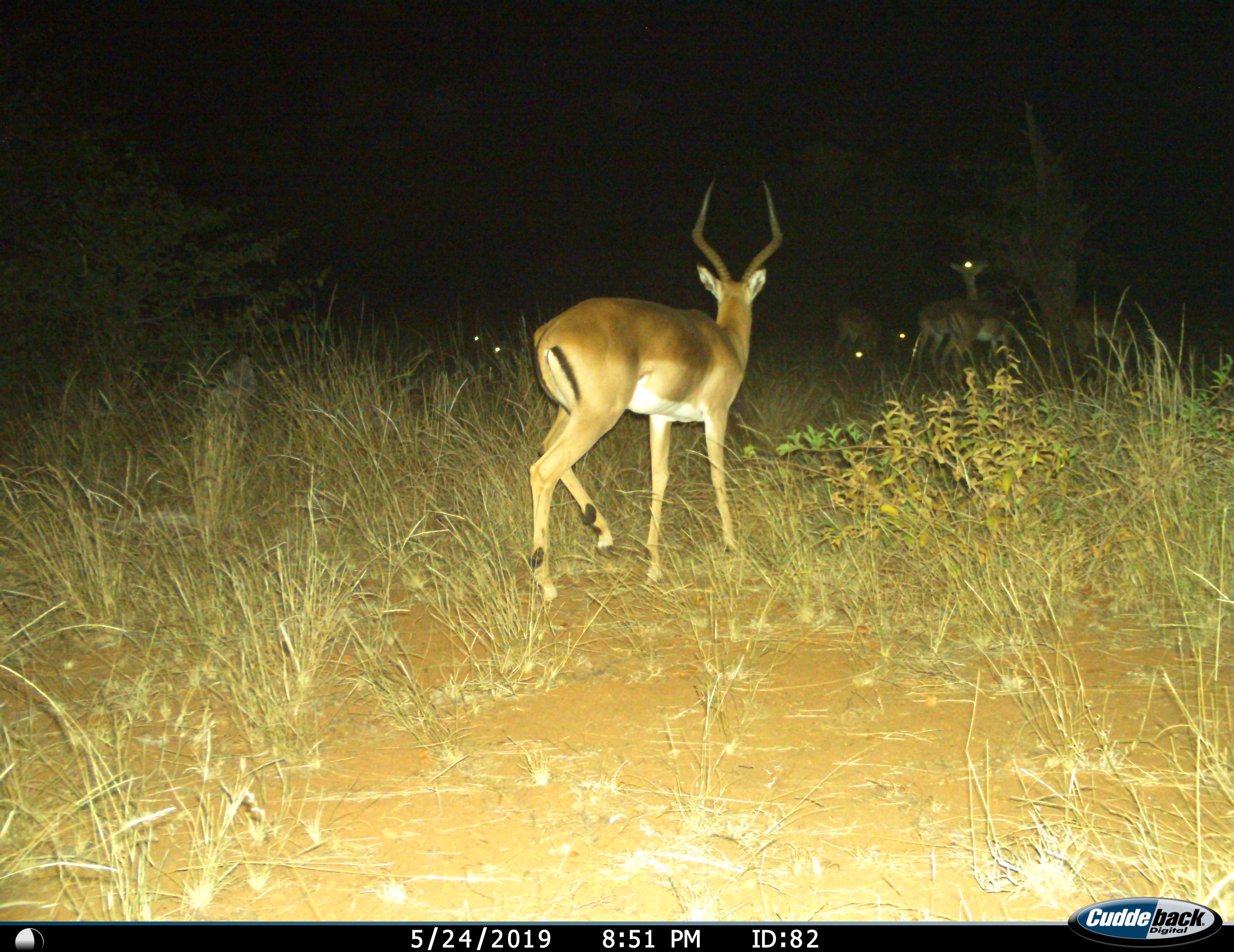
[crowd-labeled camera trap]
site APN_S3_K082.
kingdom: Animalia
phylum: Chordata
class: Mammalia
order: Artiodactyla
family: Bovidae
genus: Aepyceros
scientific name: Aepyceros melampus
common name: impala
Impala (Aepyceros melampus), count 8. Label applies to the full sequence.